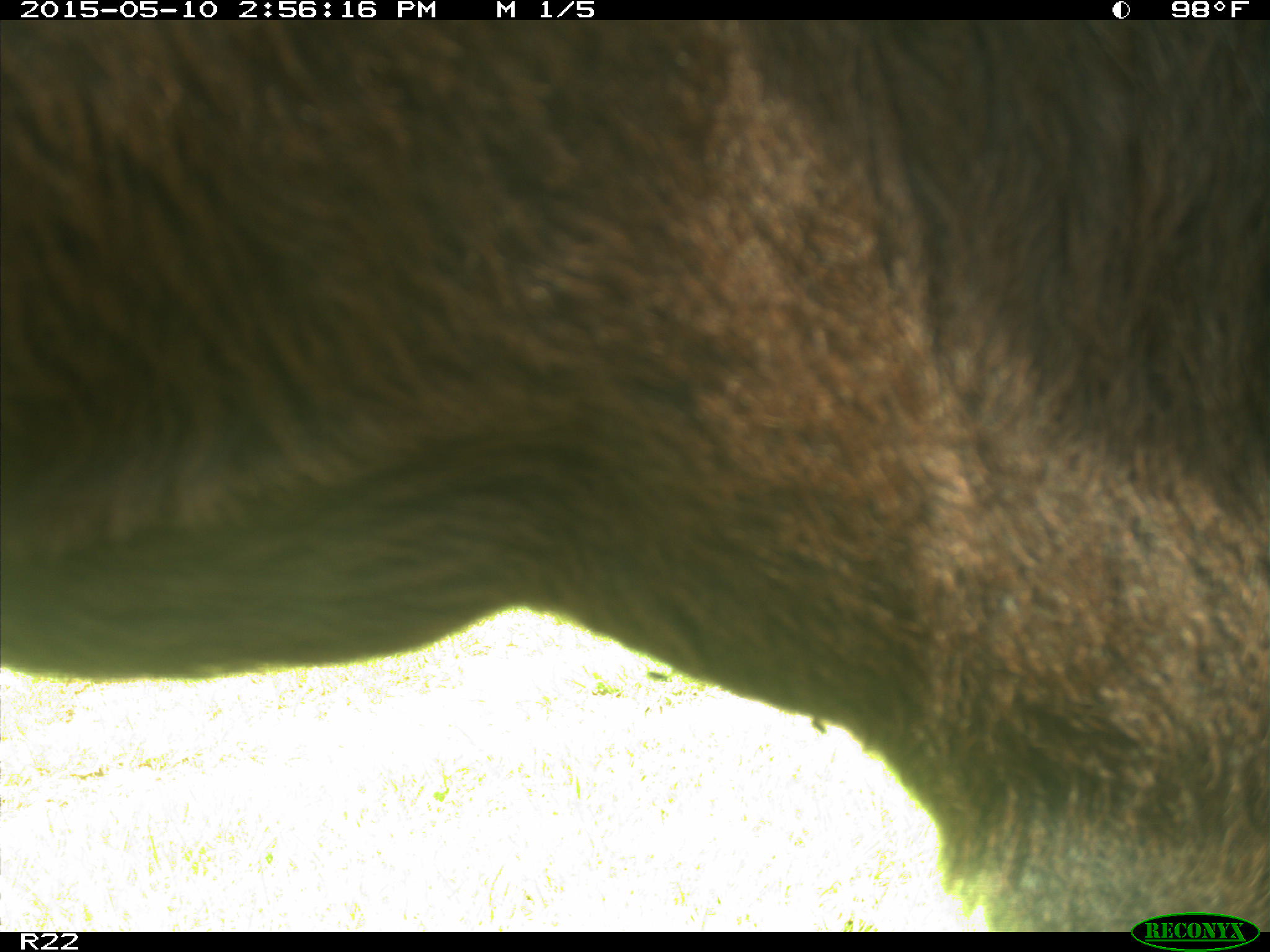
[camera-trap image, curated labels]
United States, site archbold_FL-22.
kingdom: Animalia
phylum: Chordata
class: Mammalia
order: Artiodactyla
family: Bovidae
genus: Bos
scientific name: Bos taurus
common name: domestic cow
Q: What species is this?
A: Bos taurus (domestic cow).